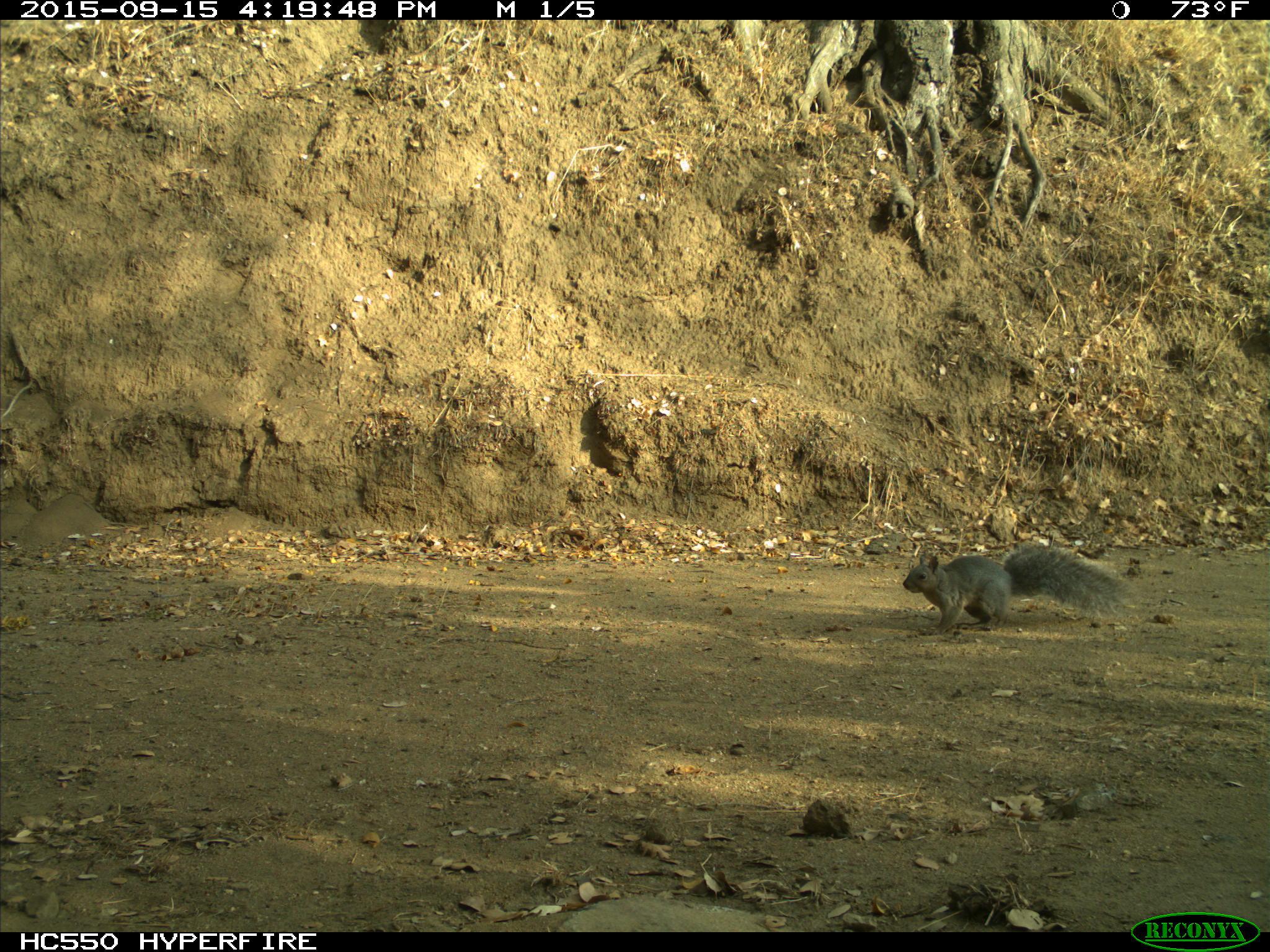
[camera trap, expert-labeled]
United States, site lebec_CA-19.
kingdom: Animalia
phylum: Chordata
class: Mammalia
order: Rodentia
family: Sciuridae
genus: Sciurus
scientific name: Sciurus carolinensis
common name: eastern gray squirrel